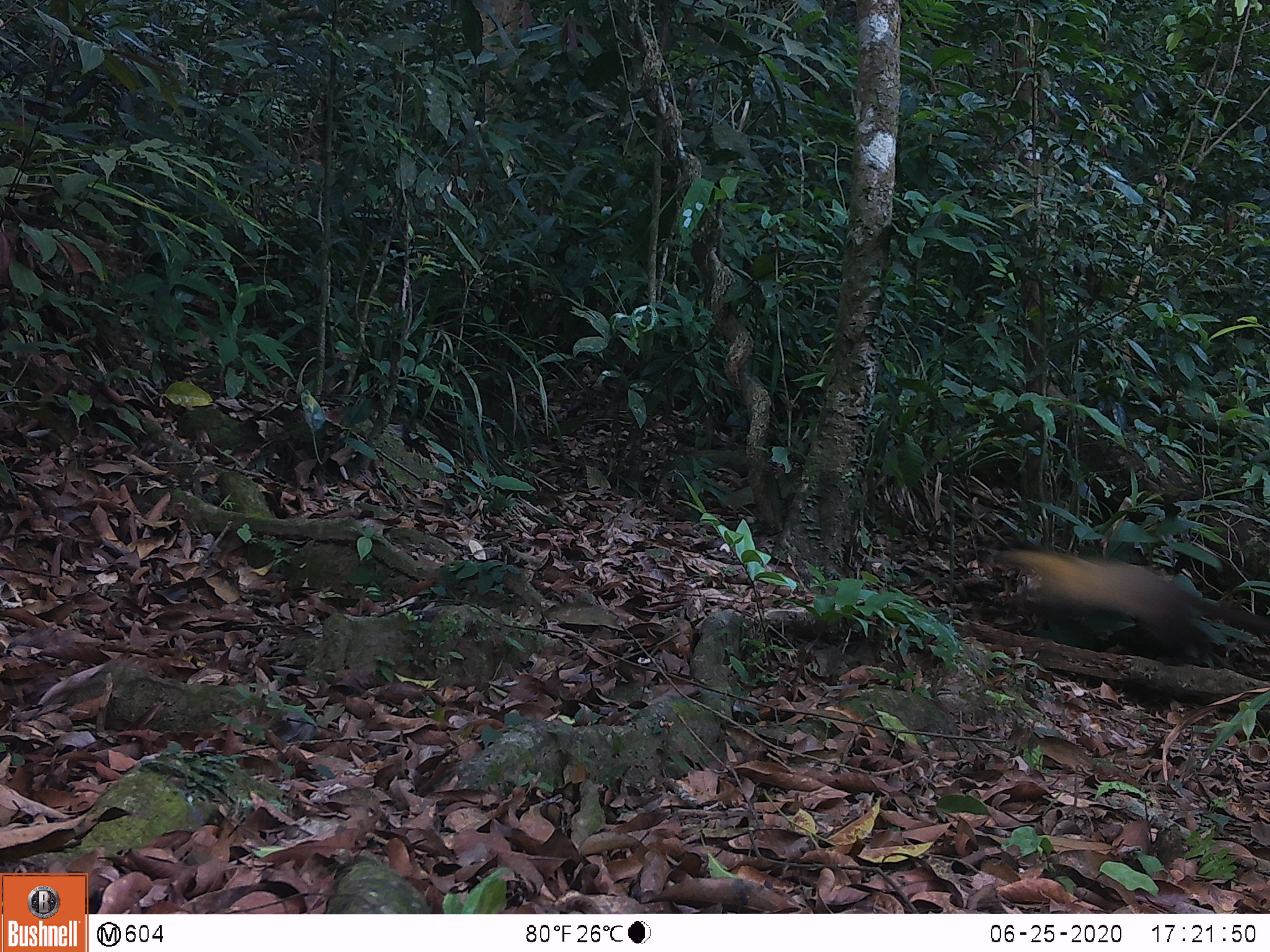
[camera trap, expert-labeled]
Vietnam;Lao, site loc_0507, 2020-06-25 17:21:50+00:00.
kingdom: Animalia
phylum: Chordata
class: Mammalia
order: Carnivora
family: Mustelidae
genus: Martes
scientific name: Martes flavigula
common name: yellow-throated marten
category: yellow throated marten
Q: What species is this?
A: Yellow throated marten (yellow-throated marten) (Martes flavigula).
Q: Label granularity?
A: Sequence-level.